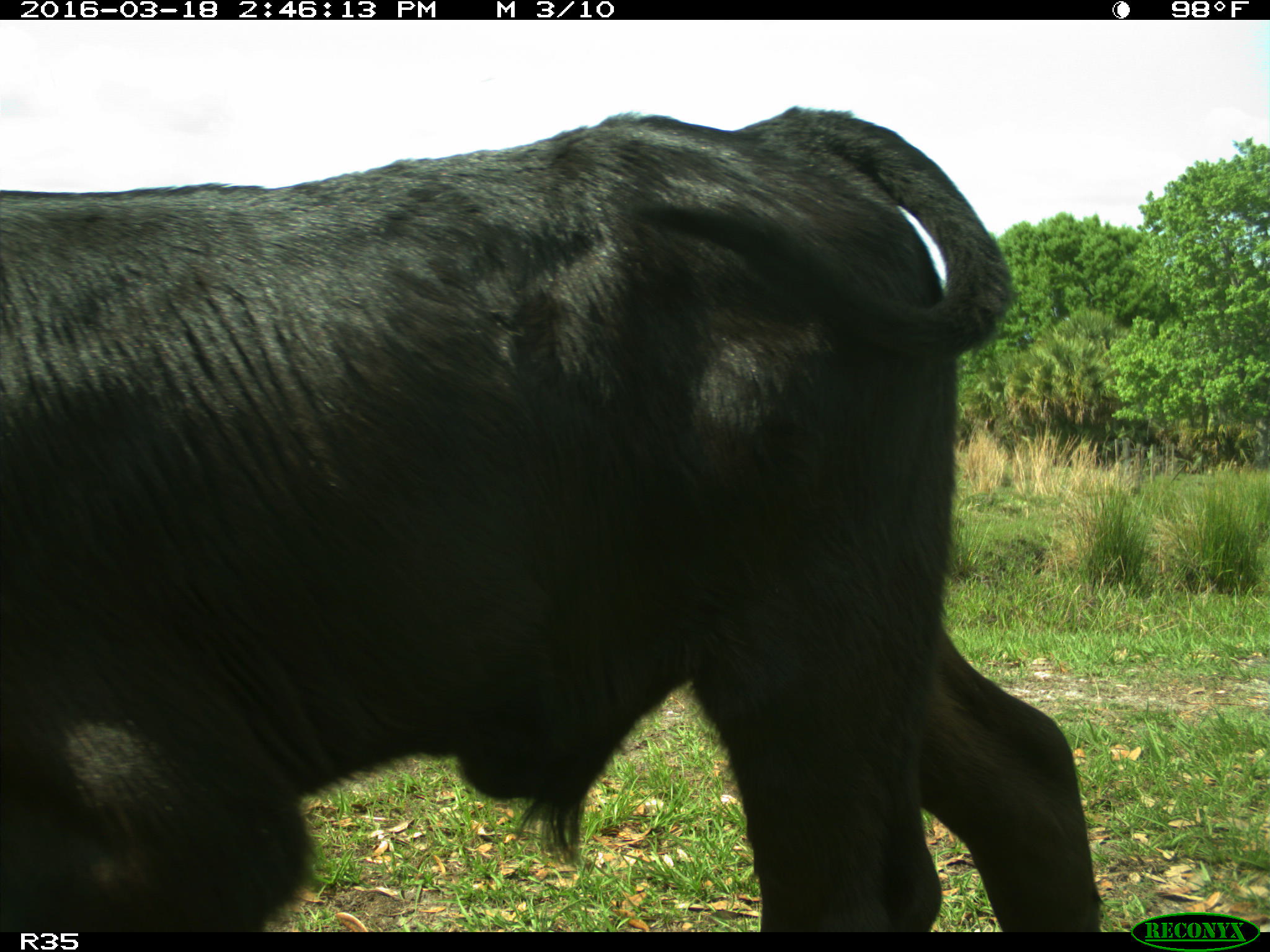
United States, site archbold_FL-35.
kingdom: Animalia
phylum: Chordata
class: Mammalia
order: Artiodactyla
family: Bovidae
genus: Bos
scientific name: Bos taurus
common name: domestic cow